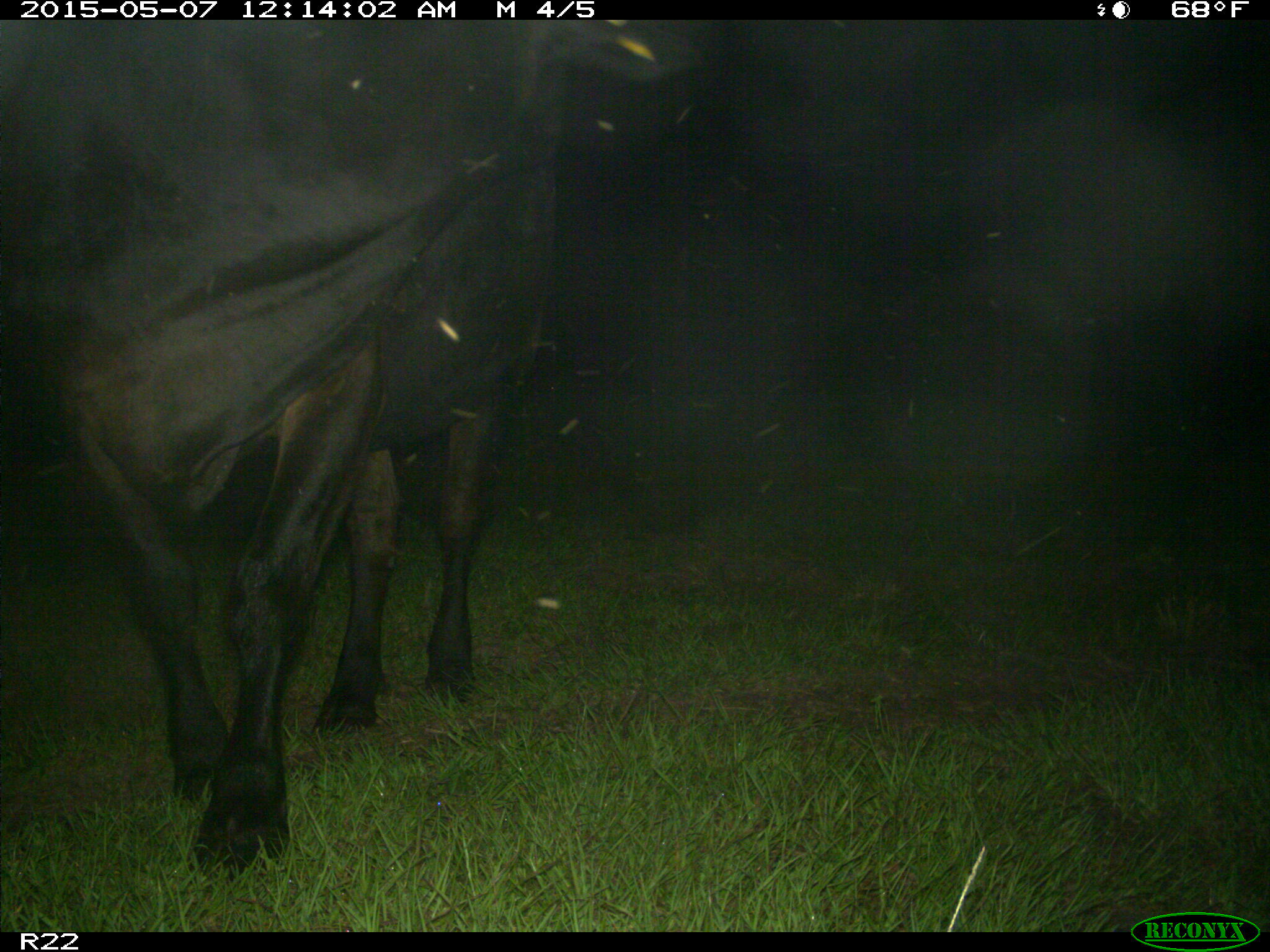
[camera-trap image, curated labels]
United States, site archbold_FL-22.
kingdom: Animalia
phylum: Chordata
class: Mammalia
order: Artiodactyla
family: Bovidae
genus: Bos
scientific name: Bos taurus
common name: domestic cow